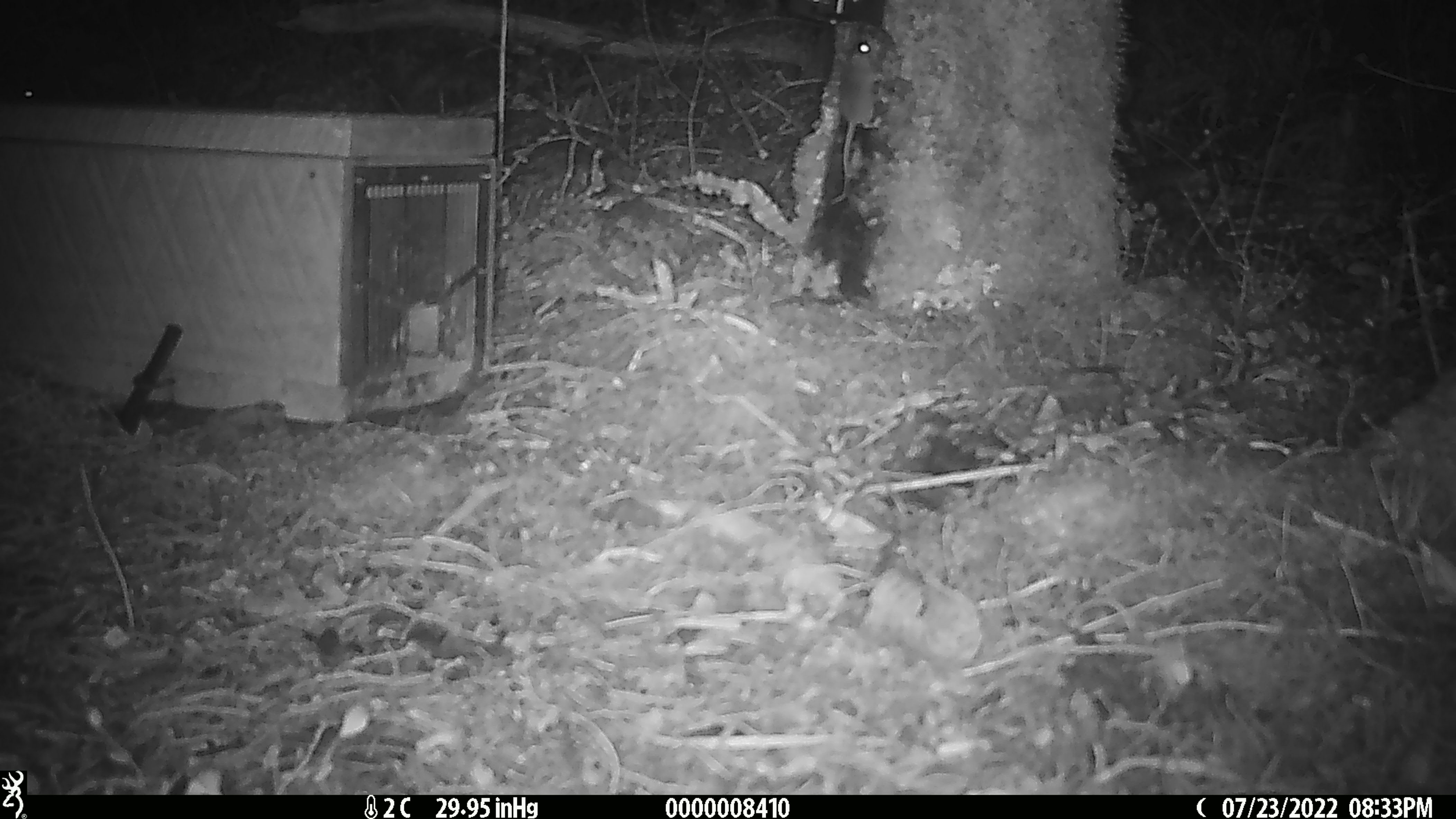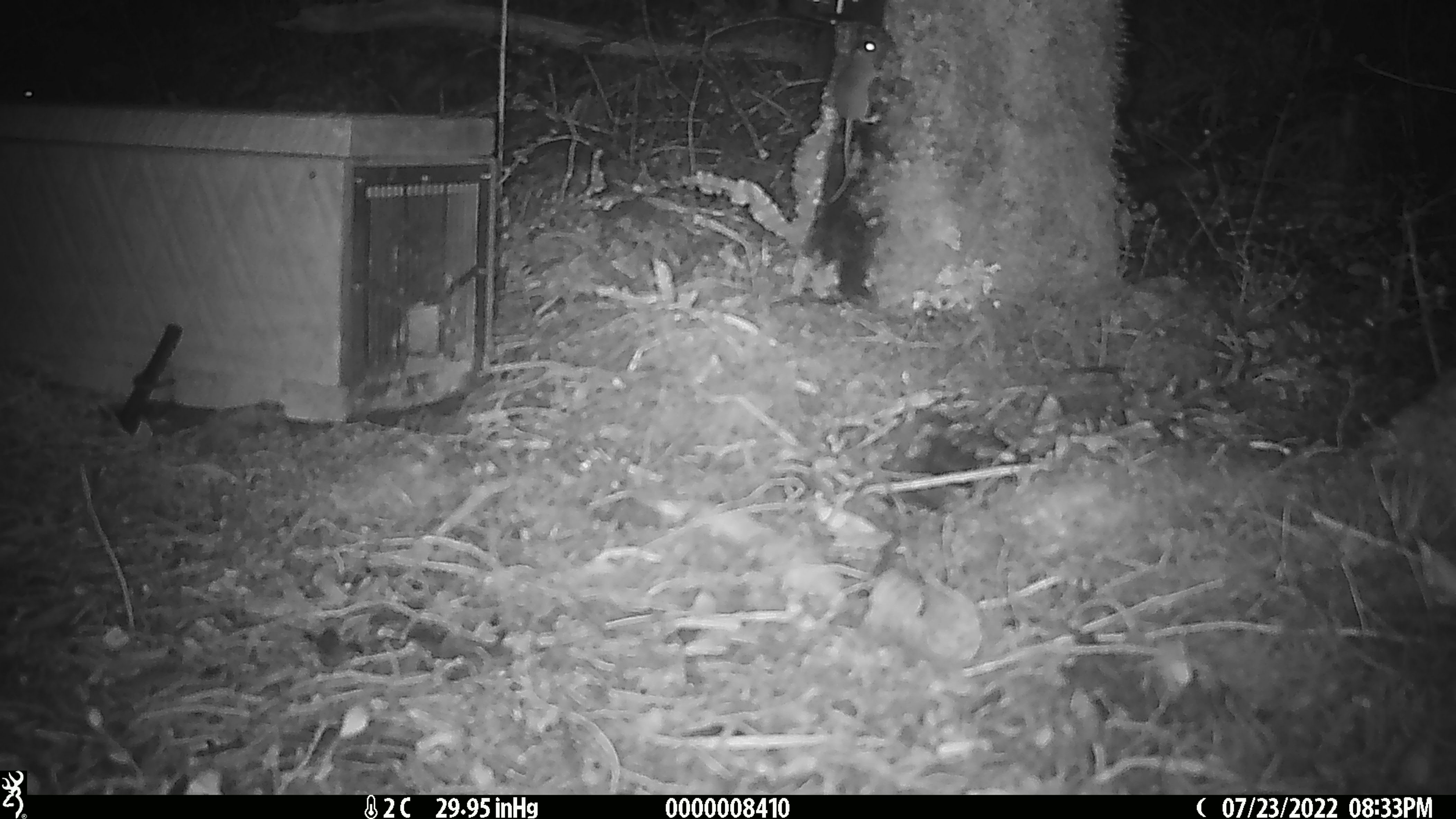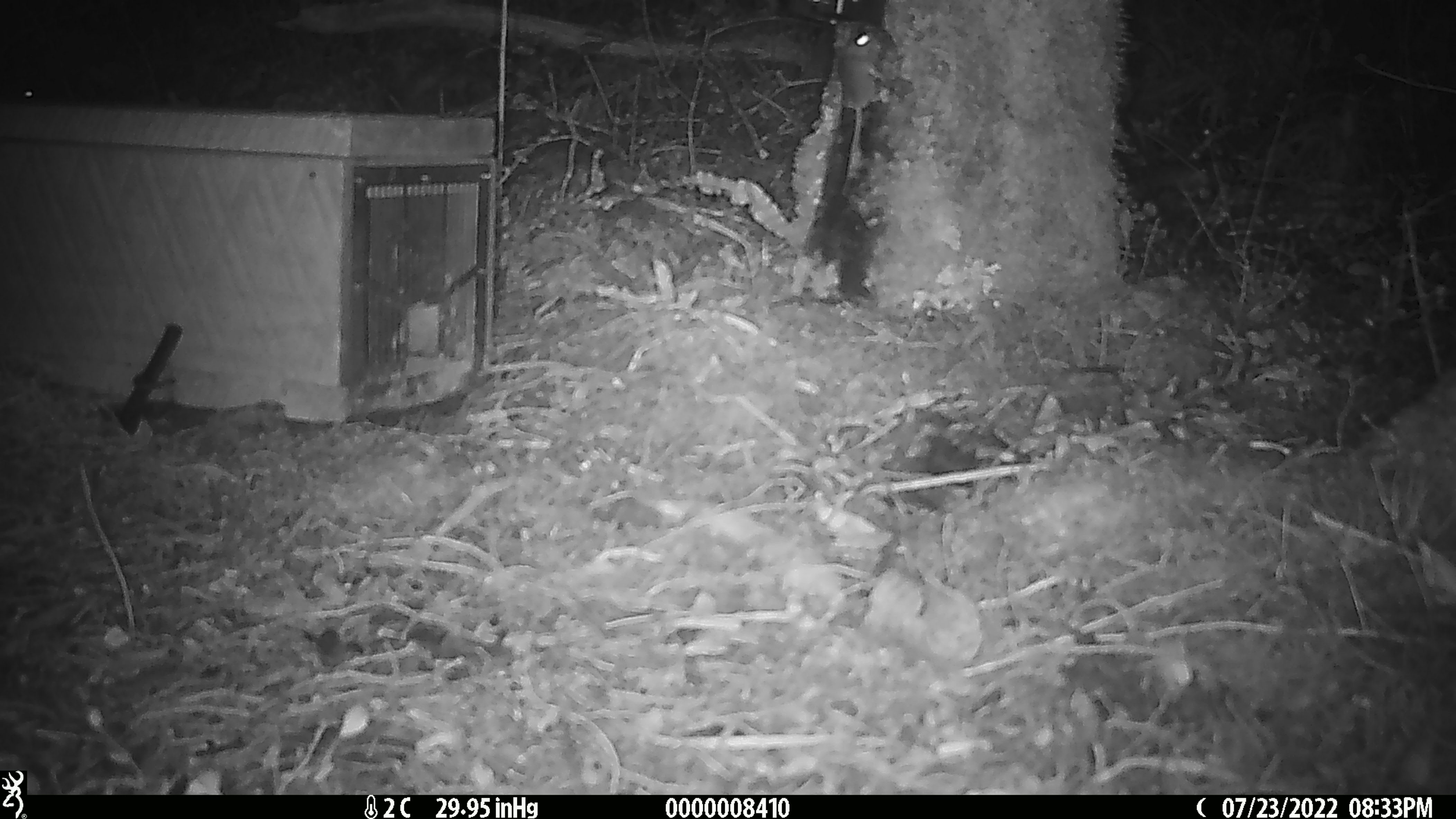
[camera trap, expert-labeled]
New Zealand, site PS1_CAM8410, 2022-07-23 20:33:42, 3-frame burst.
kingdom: Animalia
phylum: Chordata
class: Mammalia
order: Rodentia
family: Muridae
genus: Mus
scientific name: Mus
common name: mouse